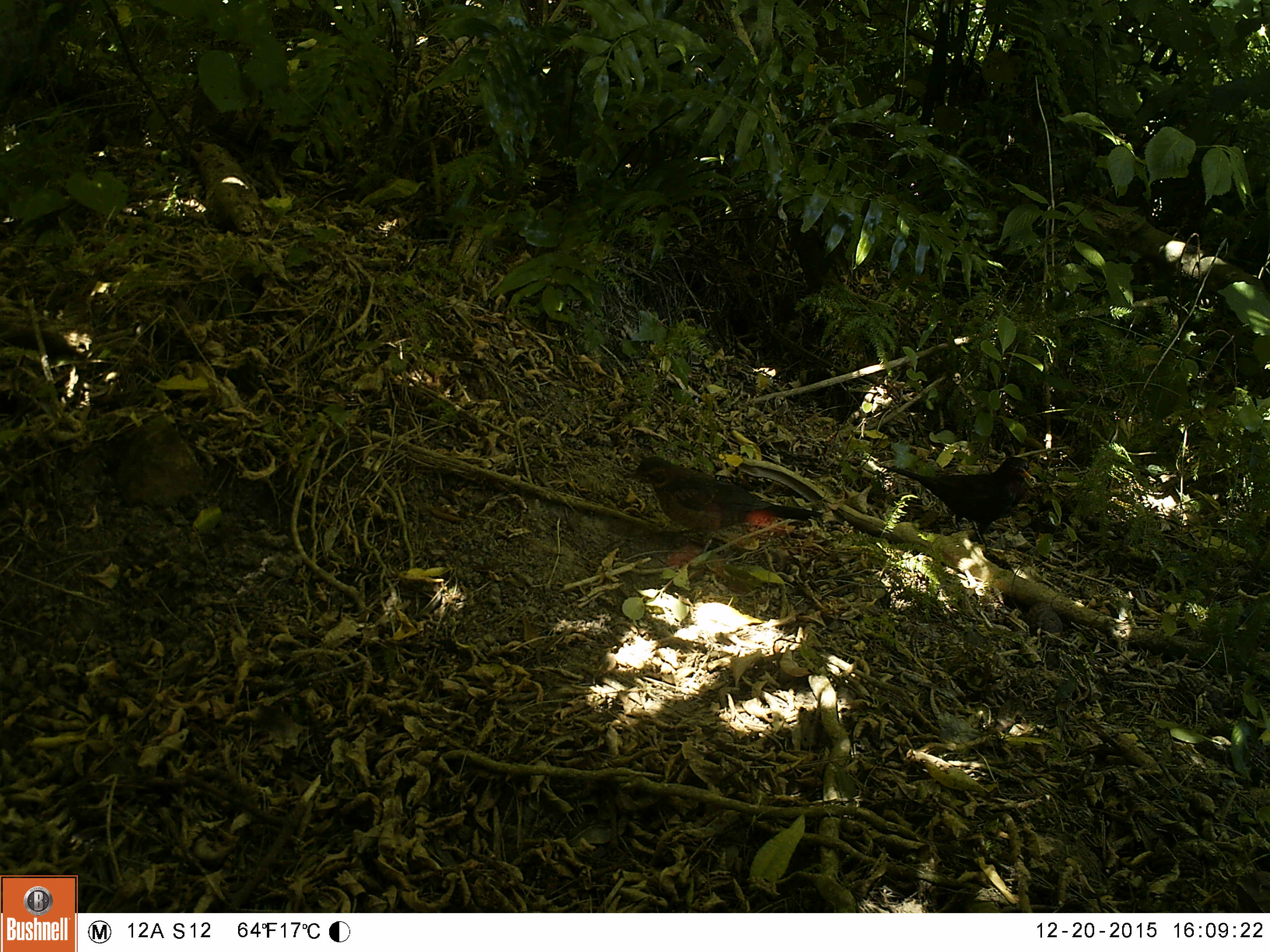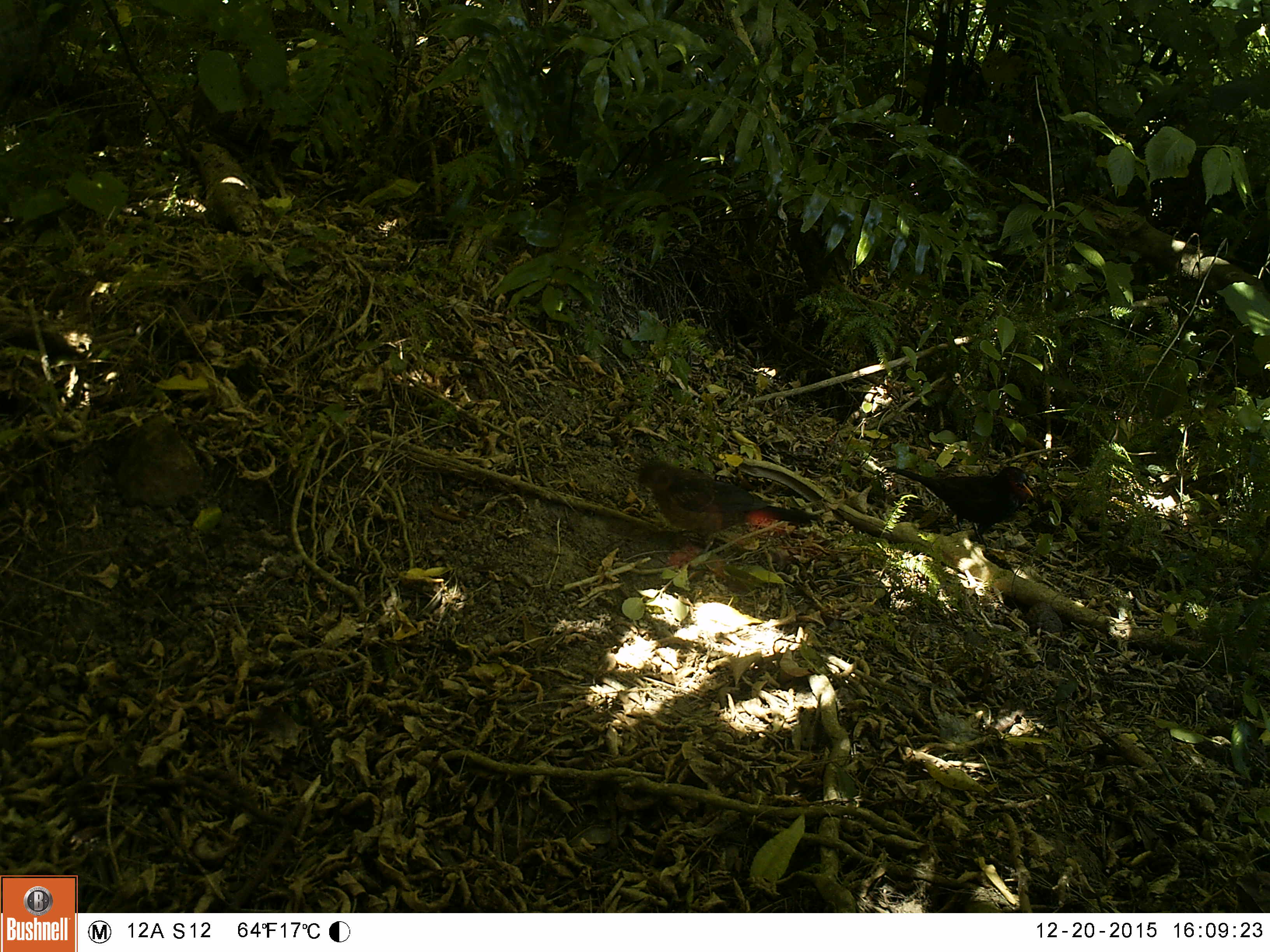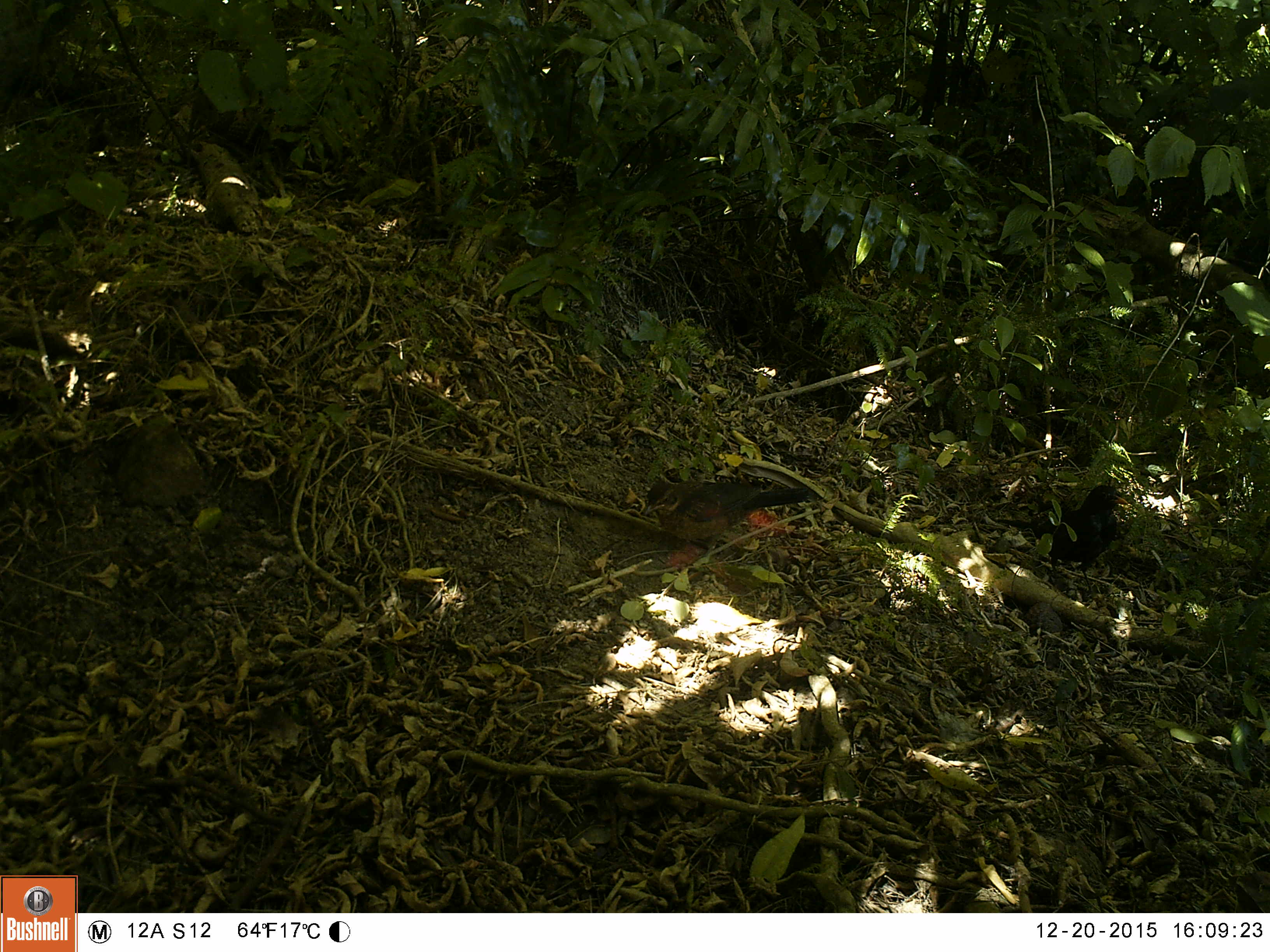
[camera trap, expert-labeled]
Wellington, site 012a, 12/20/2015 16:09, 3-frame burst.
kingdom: Animalia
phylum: Chordata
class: Aves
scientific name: Aves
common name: bird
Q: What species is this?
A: Bird (Aves).